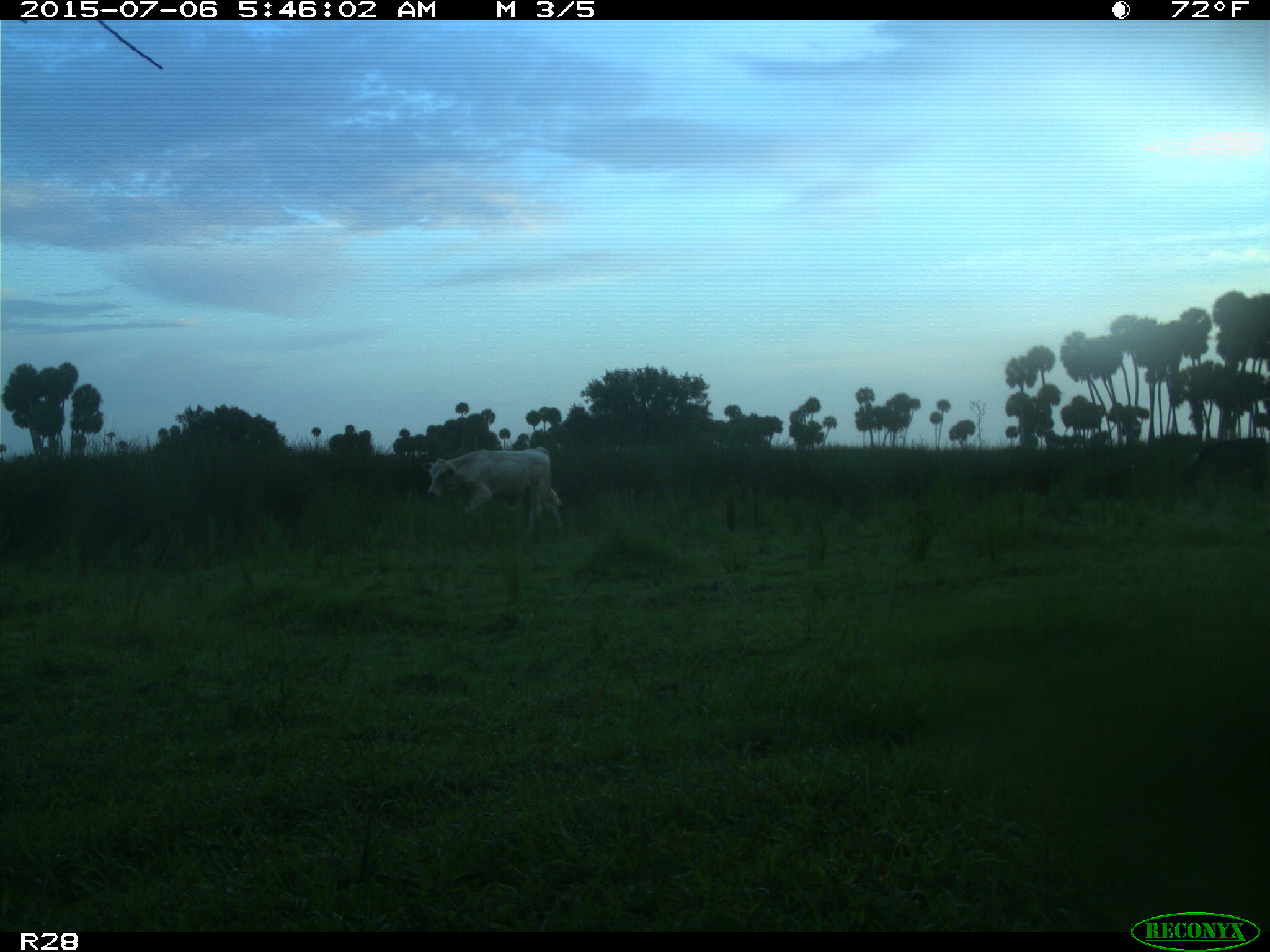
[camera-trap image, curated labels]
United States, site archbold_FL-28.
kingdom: Animalia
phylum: Chordata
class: Mammalia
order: Artiodactyla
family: Bovidae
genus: Bos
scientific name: Bos taurus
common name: domestic cow